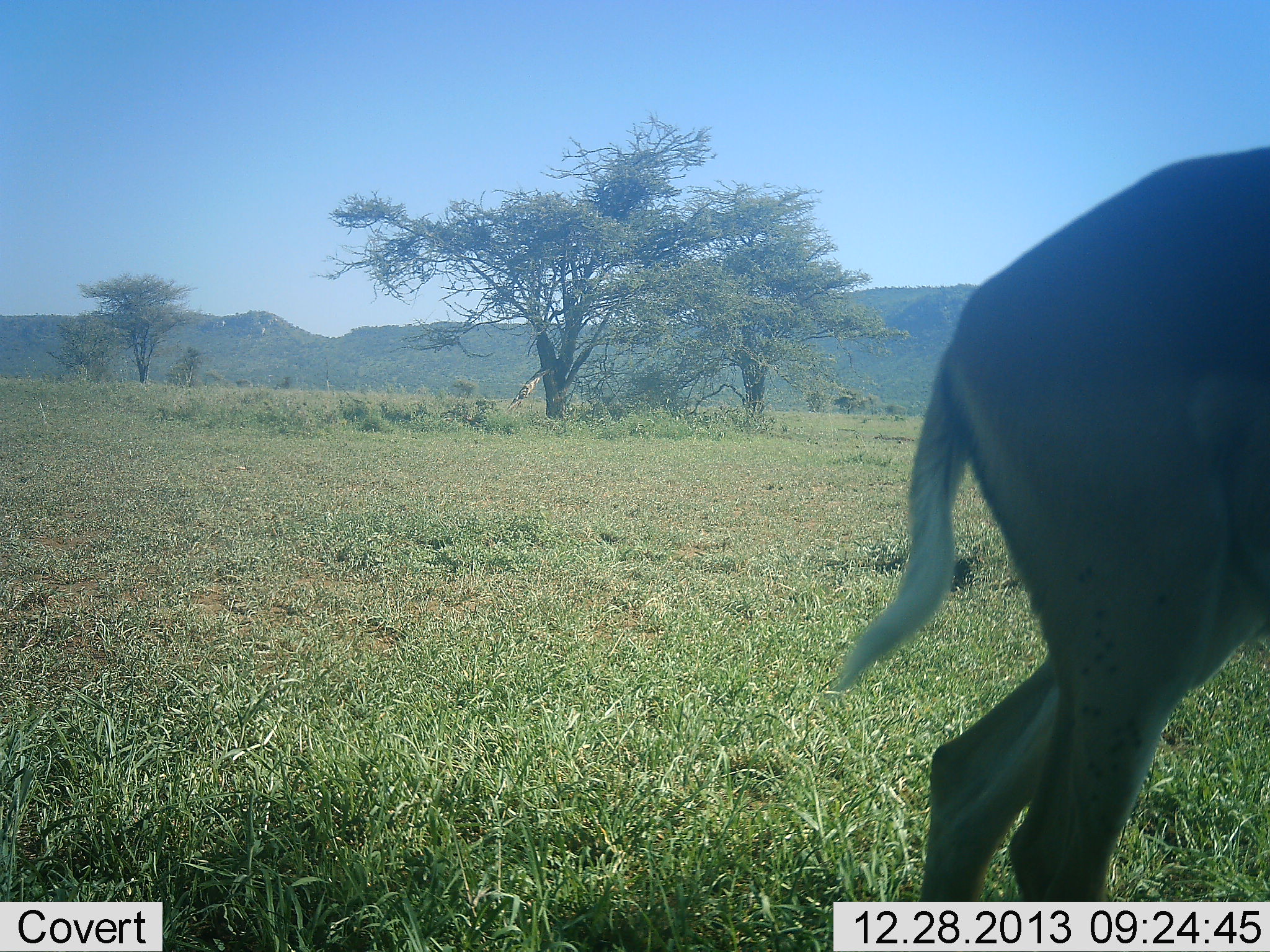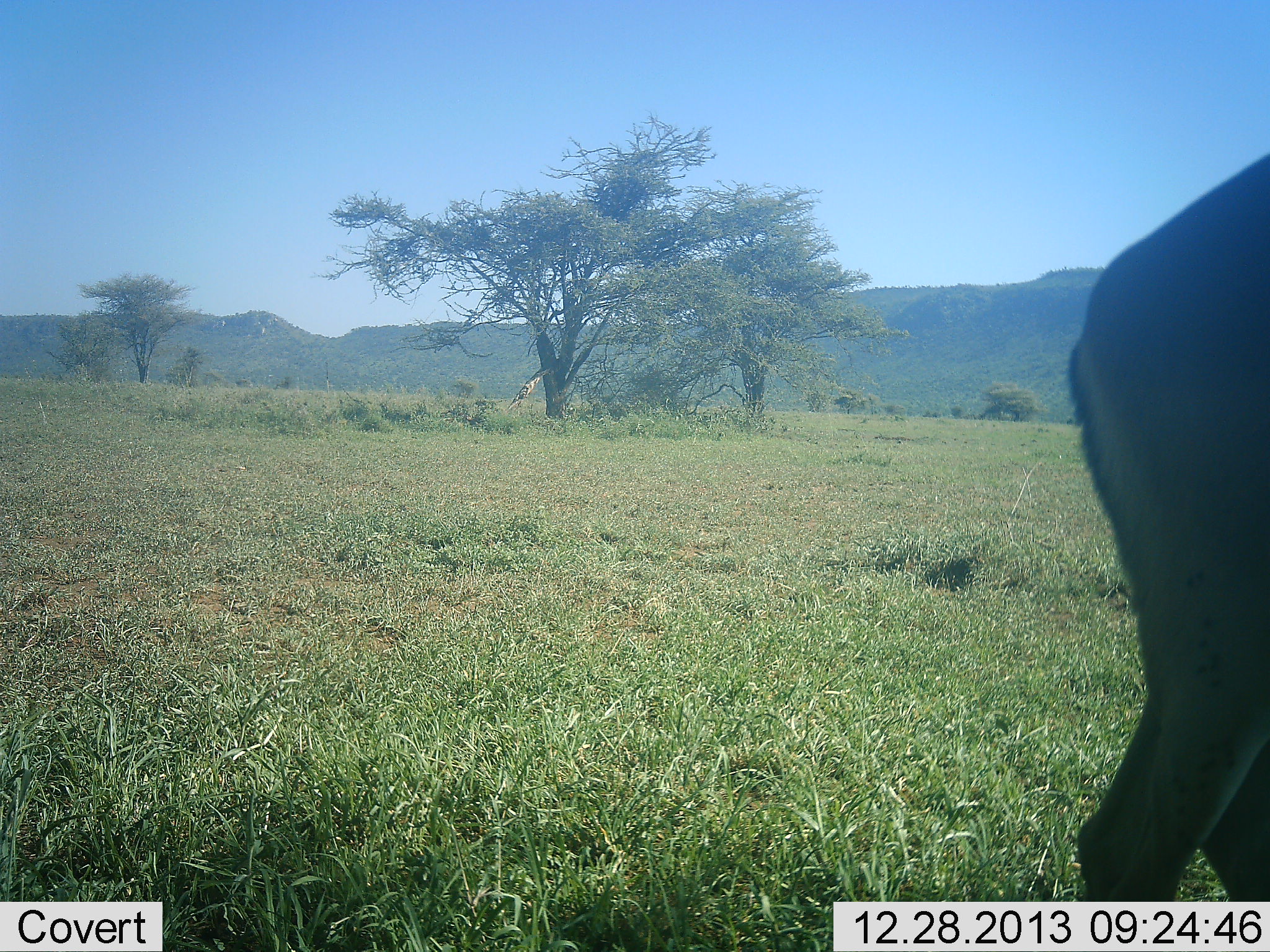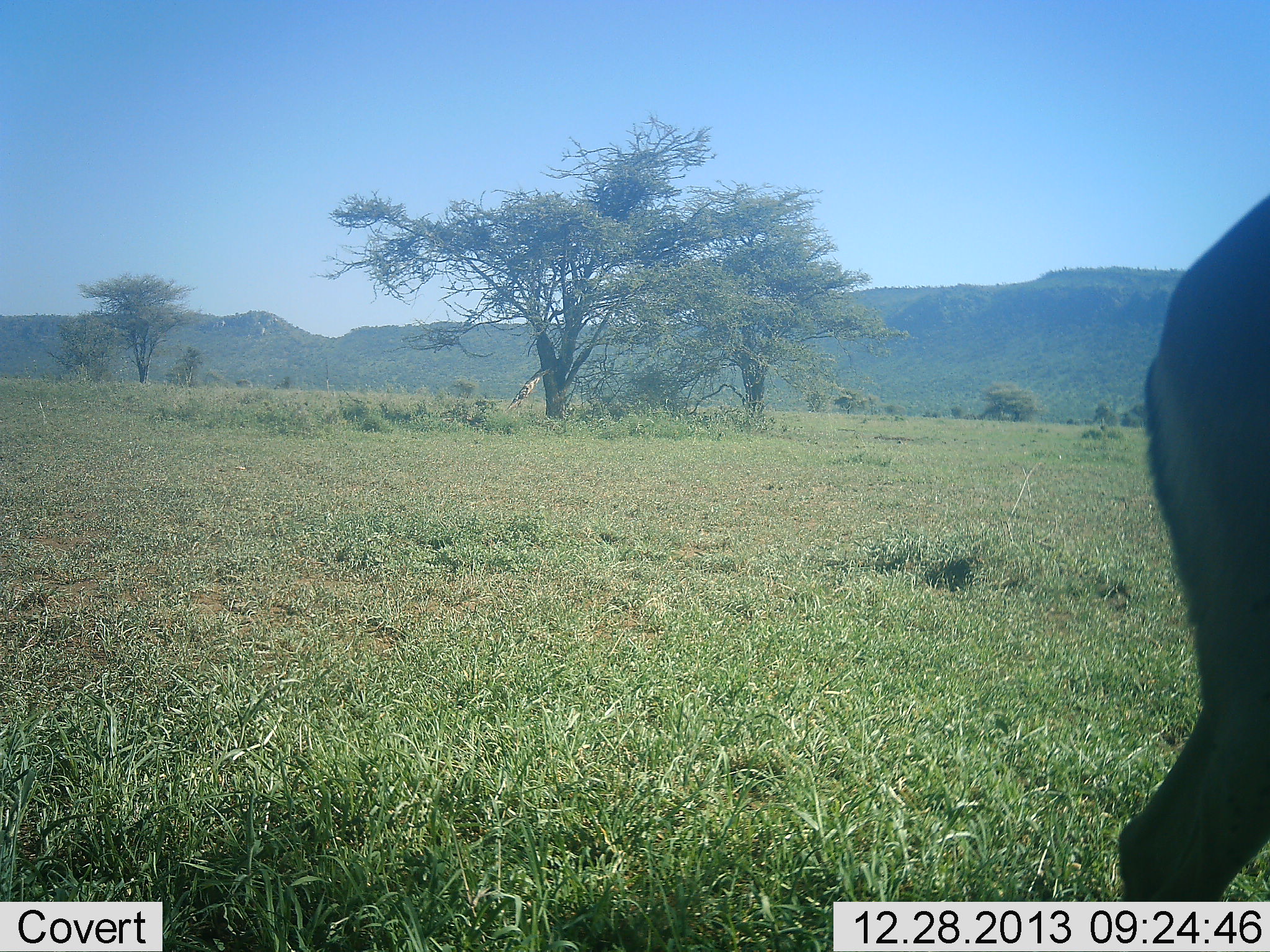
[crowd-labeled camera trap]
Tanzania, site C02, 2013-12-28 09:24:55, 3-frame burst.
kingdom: Animalia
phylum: Chordata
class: Mammalia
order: Artiodactyla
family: Bovidae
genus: Aepyceros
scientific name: Aepyceros melampus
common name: impala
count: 1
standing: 60%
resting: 0%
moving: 40%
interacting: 0%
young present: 0%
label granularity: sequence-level